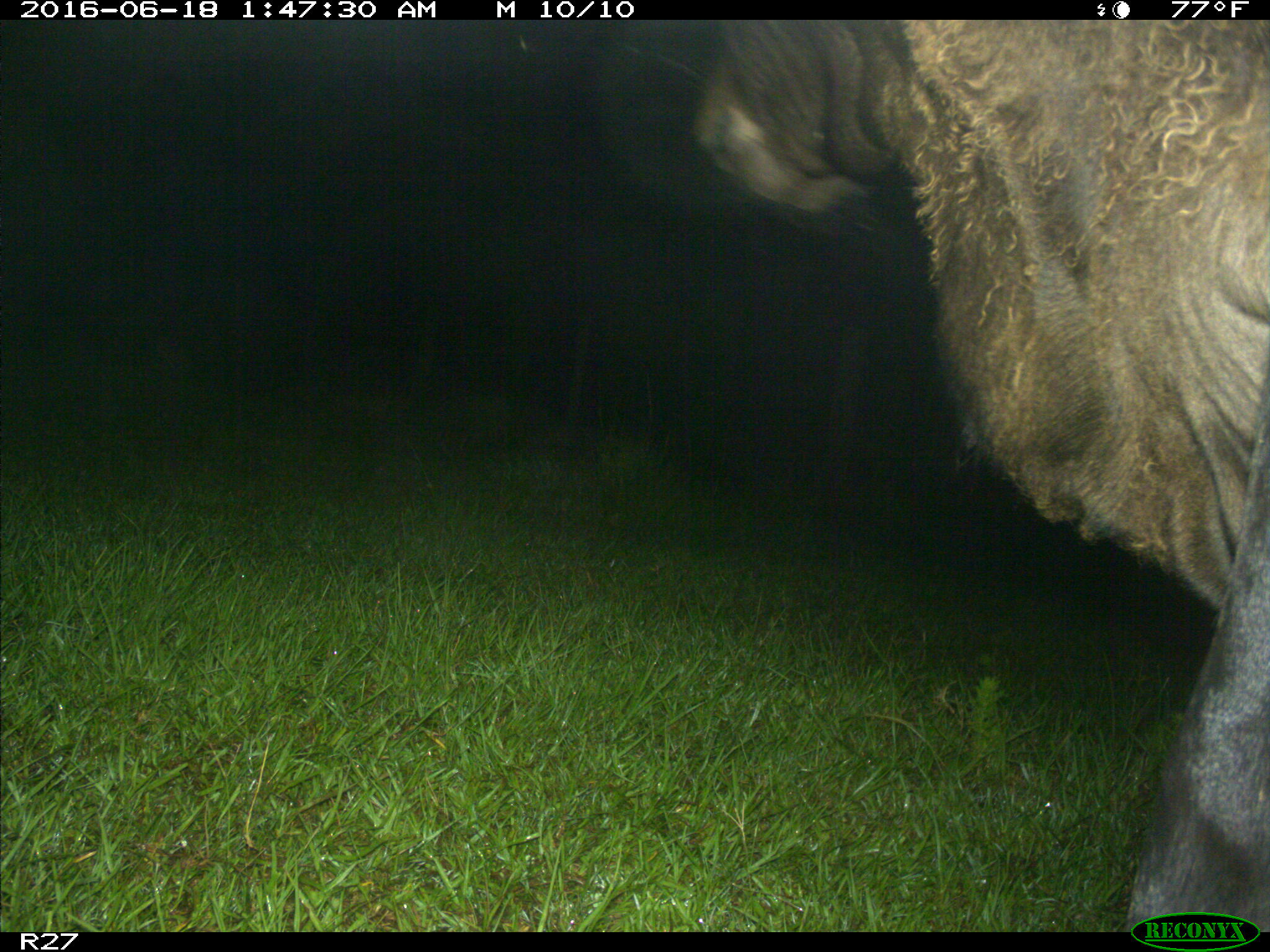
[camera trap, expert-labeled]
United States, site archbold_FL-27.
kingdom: Animalia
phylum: Chordata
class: Mammalia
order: Artiodactyla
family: Bovidae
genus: Bos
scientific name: Bos taurus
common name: domestic cow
Bos taurus (domestic cow).